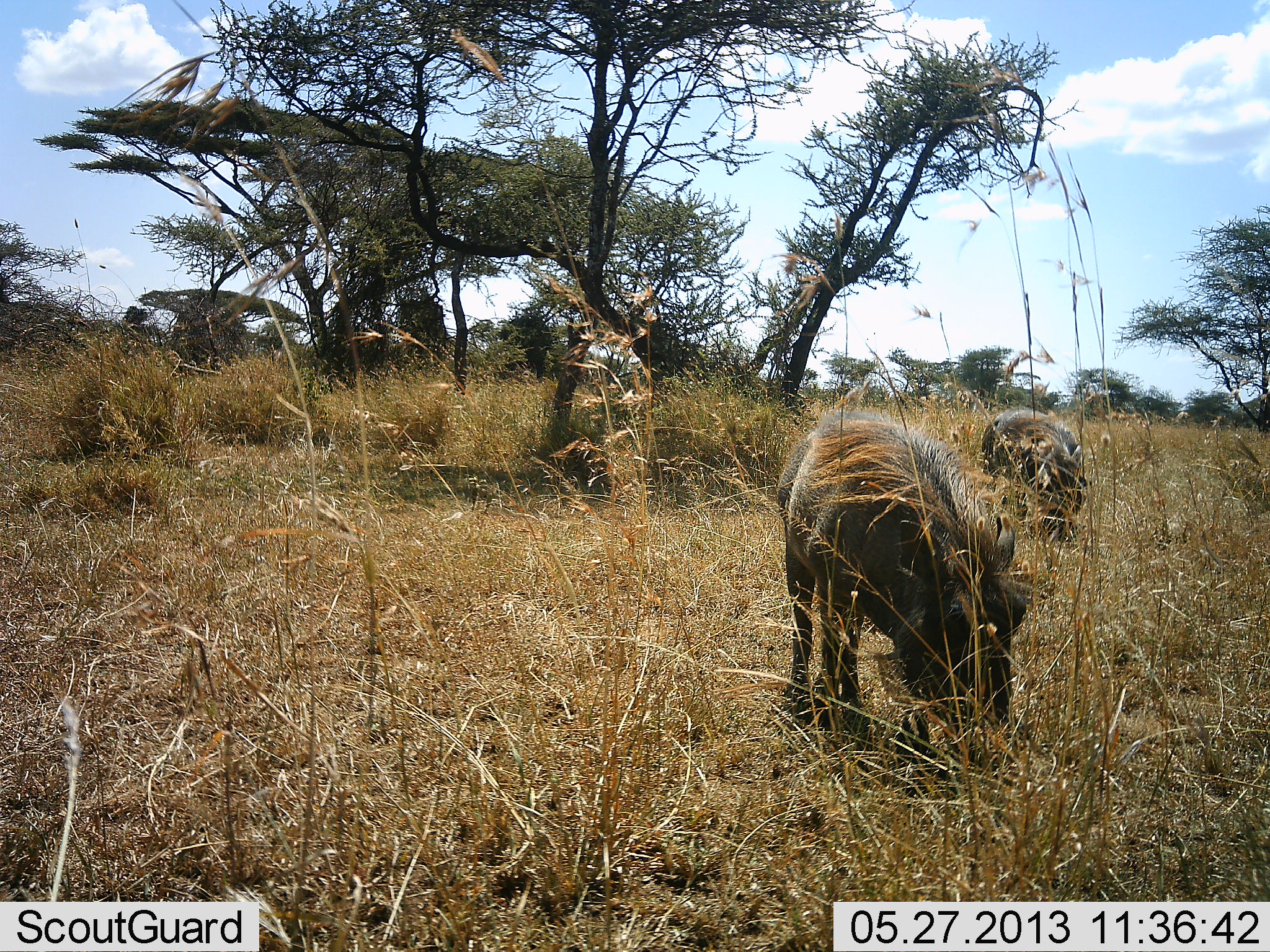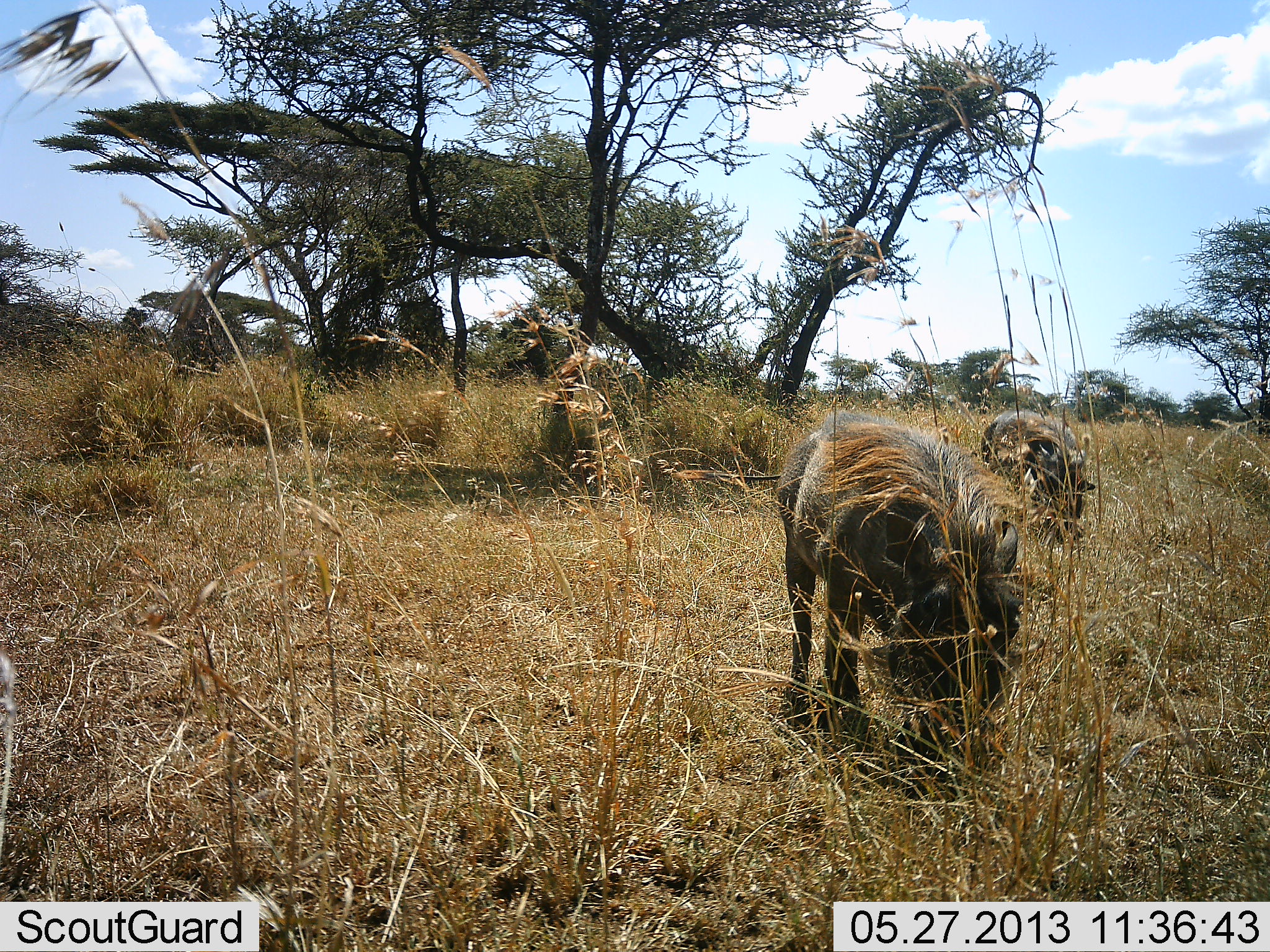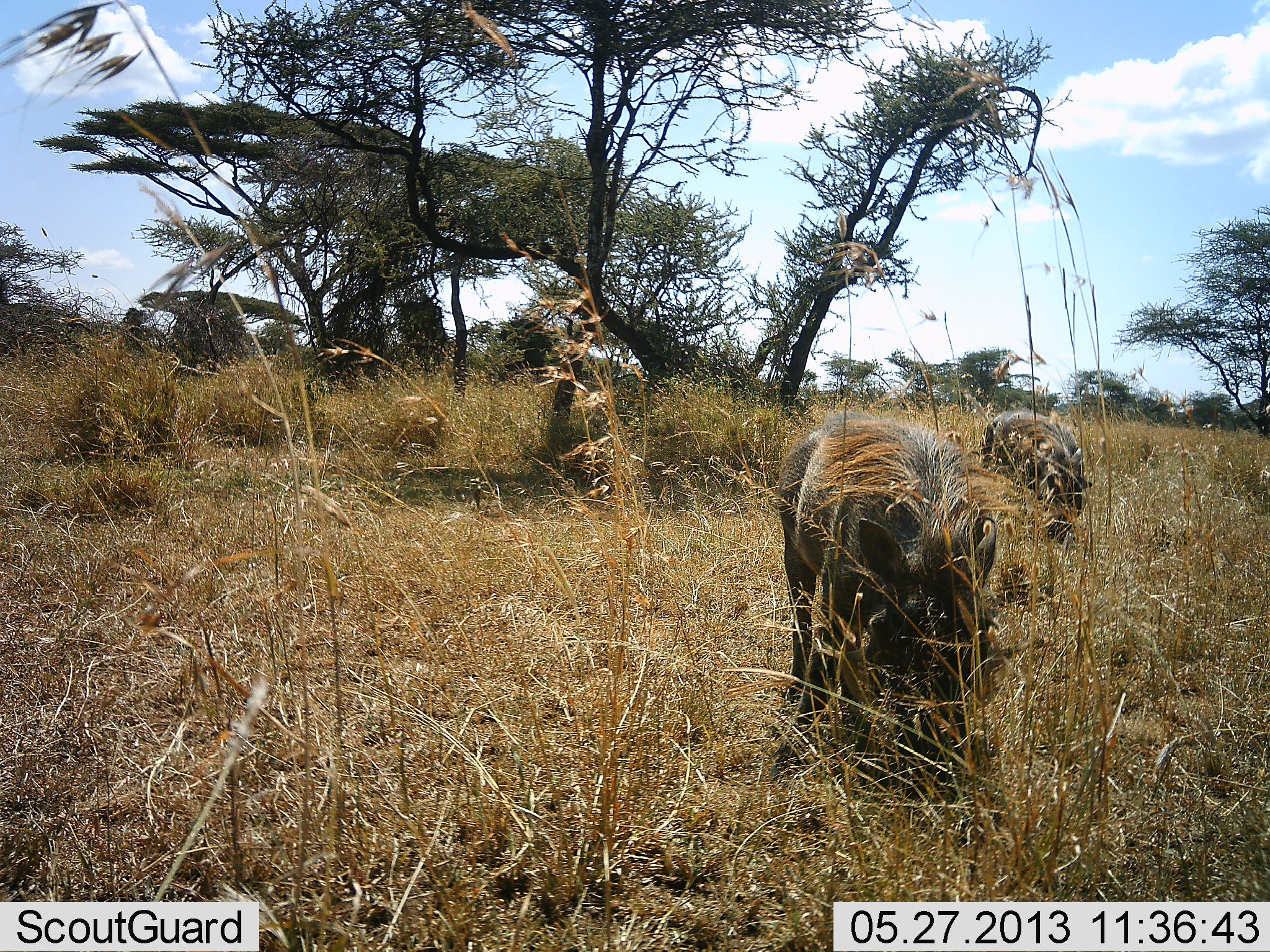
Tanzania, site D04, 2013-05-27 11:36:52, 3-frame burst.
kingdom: Animalia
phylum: Chordata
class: Mammalia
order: Artiodactyla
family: Suidae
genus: Phacochoerus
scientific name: Phacochoerus africanus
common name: warthog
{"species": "warthog (Phacochoerus africanus)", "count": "2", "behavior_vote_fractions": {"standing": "20%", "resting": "0%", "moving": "0%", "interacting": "0%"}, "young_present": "0%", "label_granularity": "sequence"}